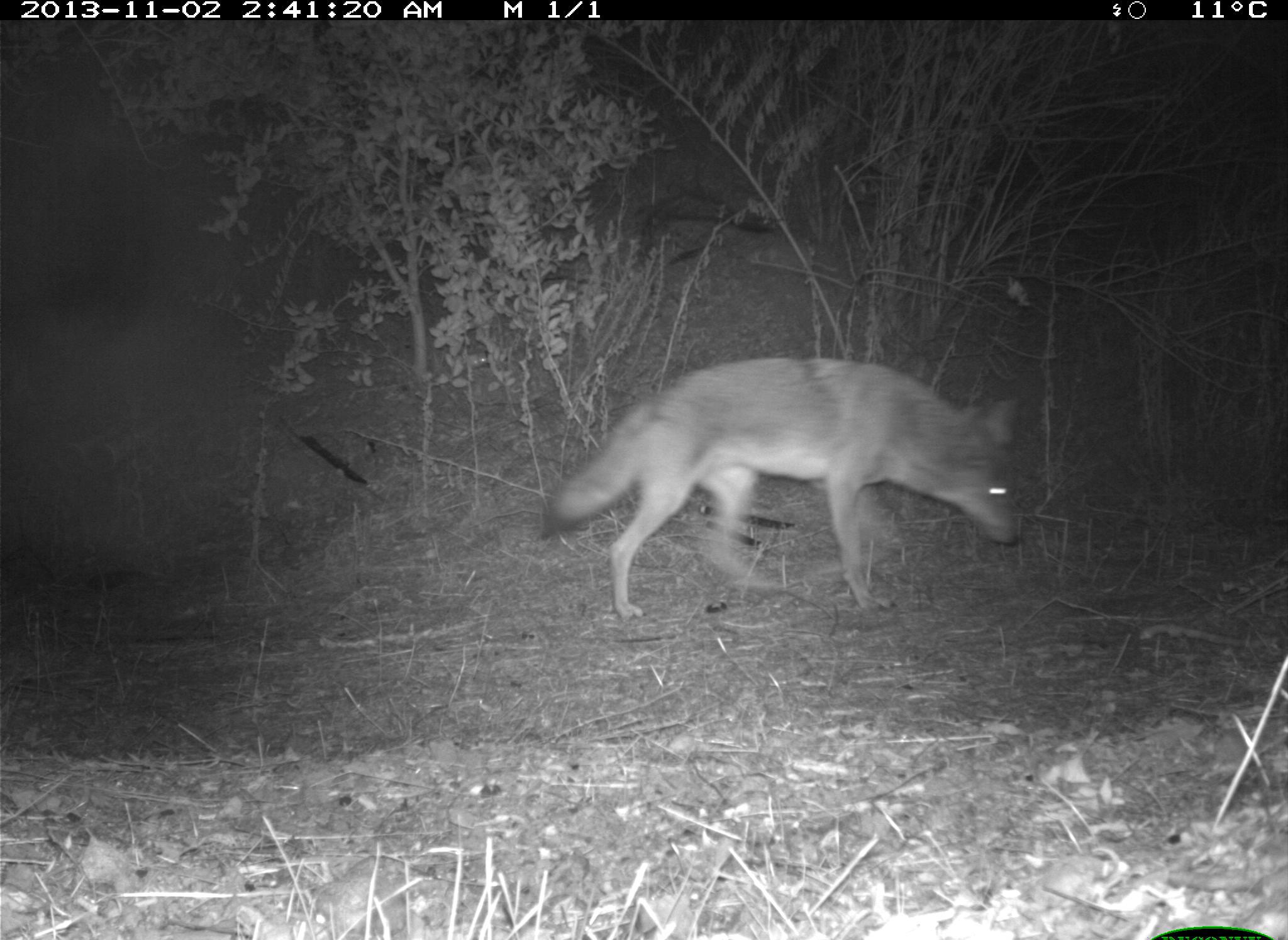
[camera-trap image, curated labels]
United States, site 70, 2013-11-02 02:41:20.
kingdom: Animalia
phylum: Chordata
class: Mammalia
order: Carnivora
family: Canidae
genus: Canis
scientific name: Canis latrans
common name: coyote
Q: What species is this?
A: Coyote (Canis latrans).